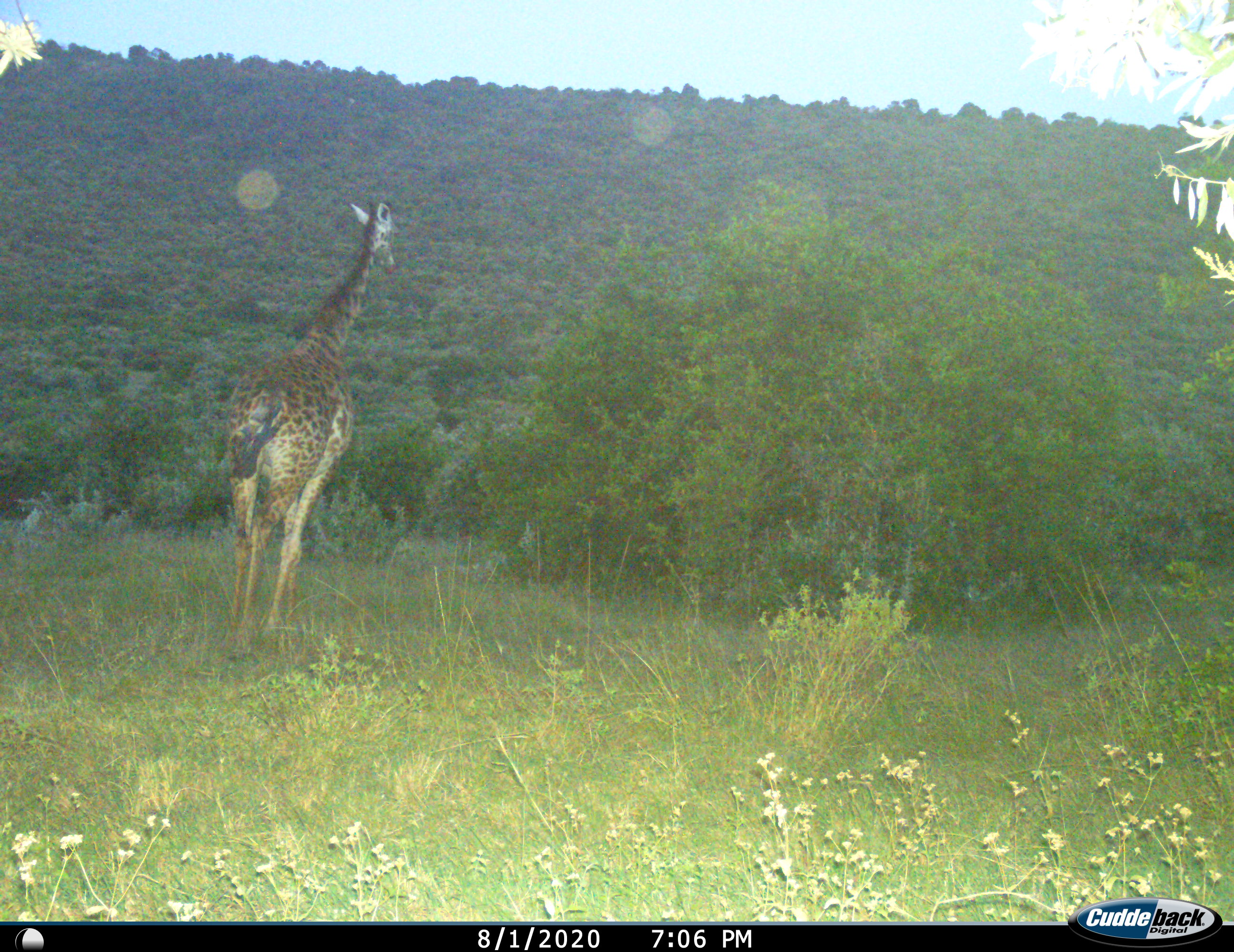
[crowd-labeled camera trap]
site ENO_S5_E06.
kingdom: Animalia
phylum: Chordata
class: Mammalia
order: Artiodactyla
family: Giraffidae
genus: Giraffa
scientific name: Giraffa camelopardalis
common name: giraffe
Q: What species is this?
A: Giraffe (Giraffa camelopardalis).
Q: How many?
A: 1.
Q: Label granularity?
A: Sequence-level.